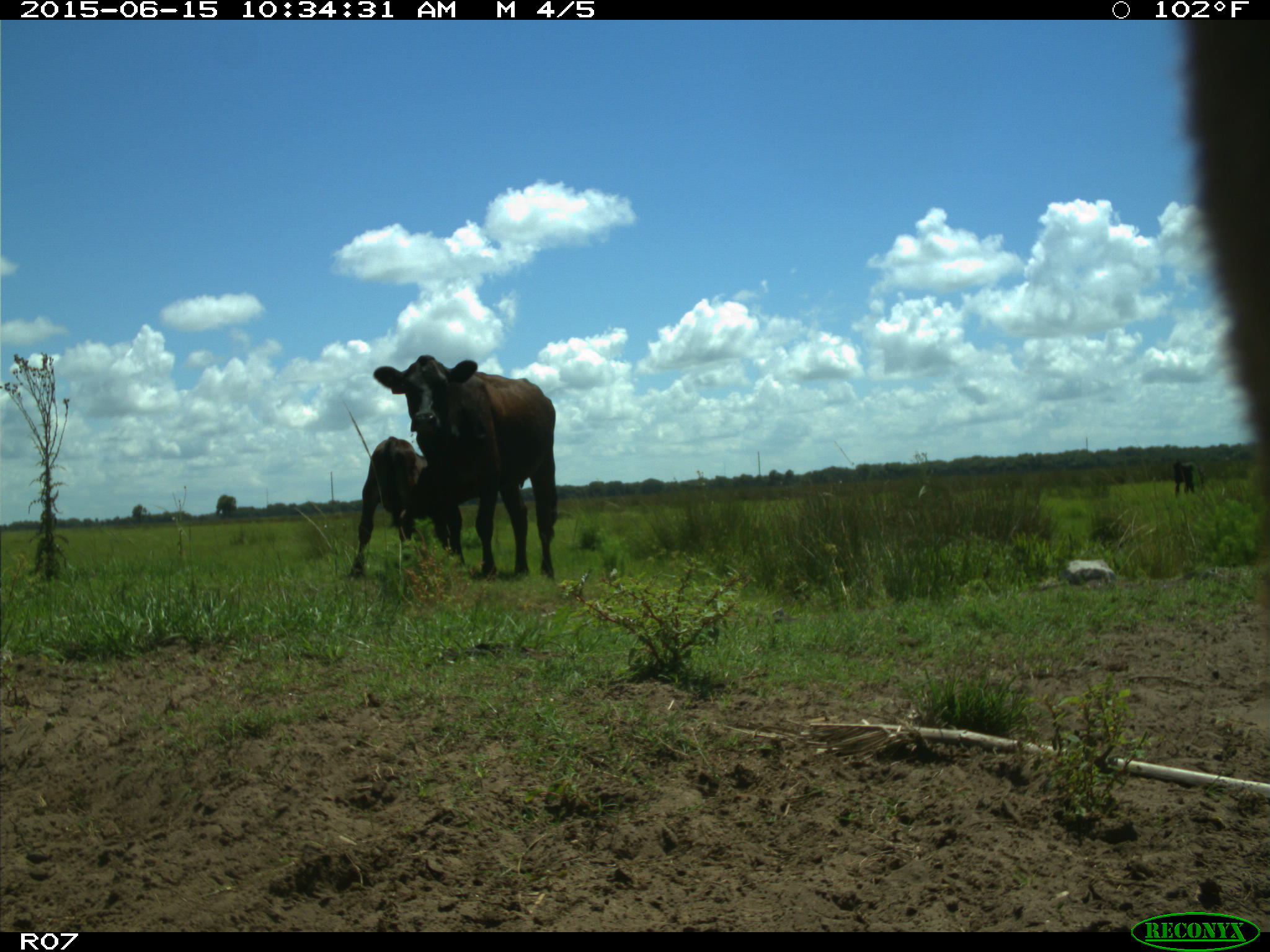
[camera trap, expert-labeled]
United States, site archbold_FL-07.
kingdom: Animalia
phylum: Chordata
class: Mammalia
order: Artiodactyla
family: Bovidae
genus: Bos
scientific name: Bos taurus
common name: domestic cow